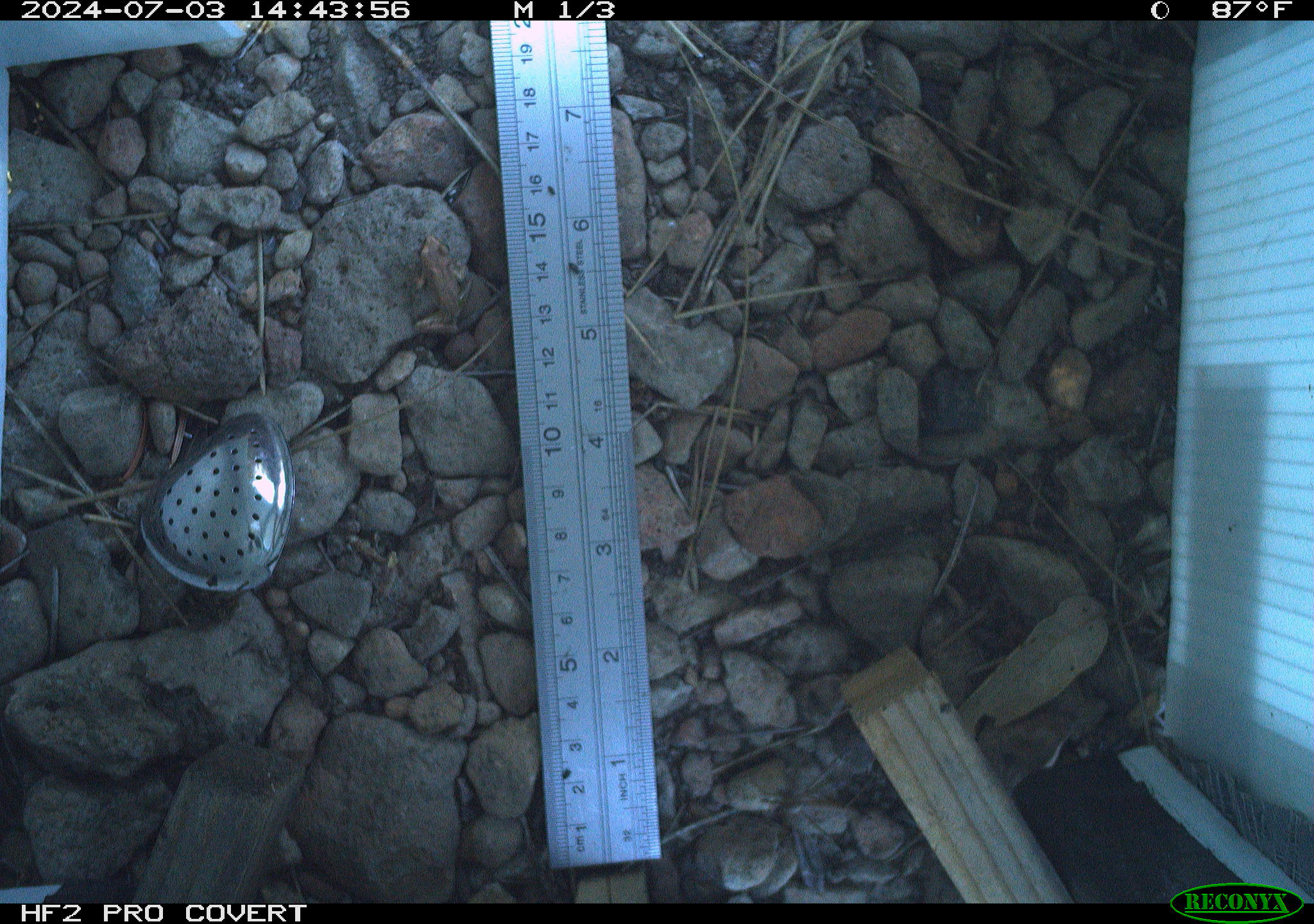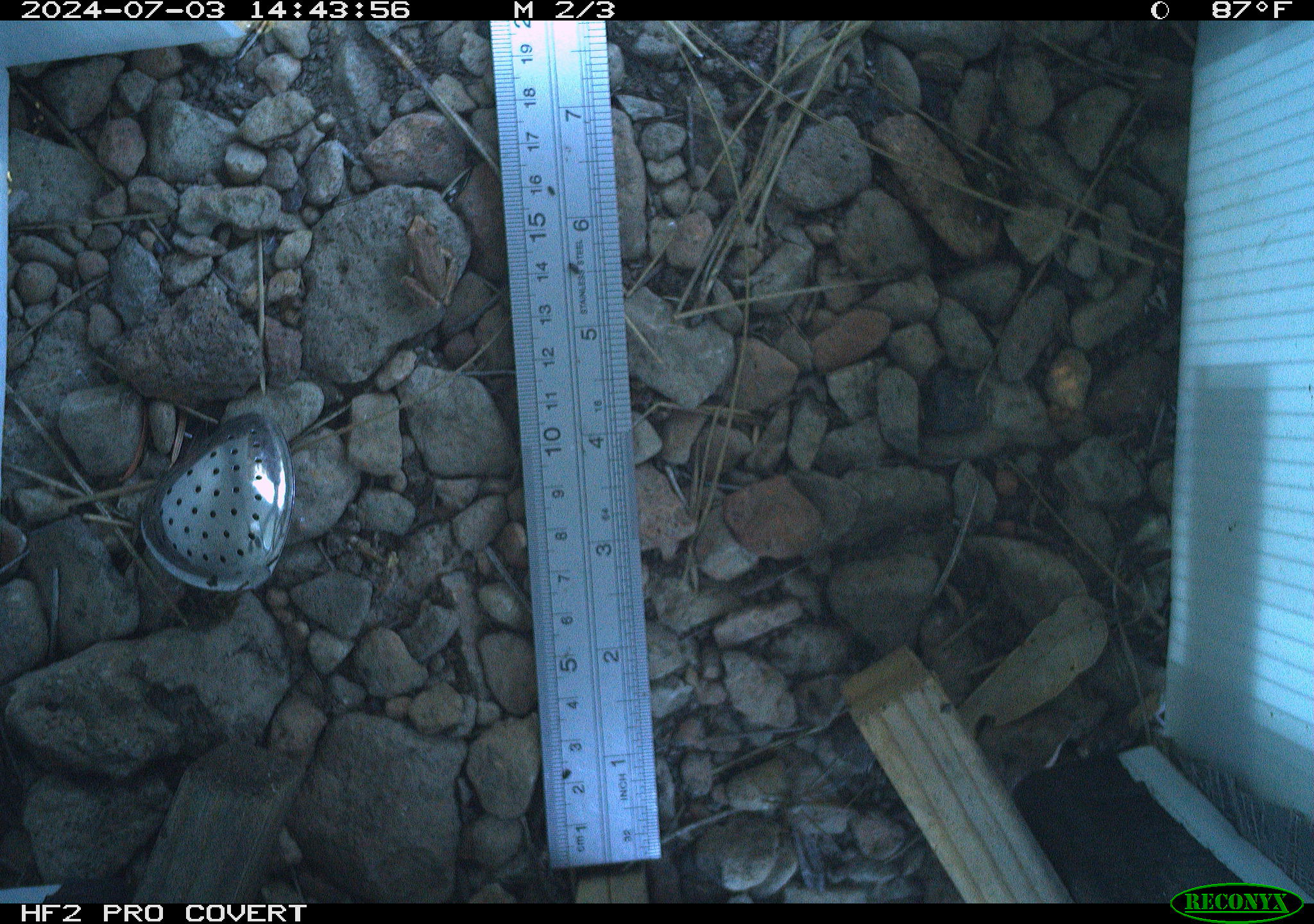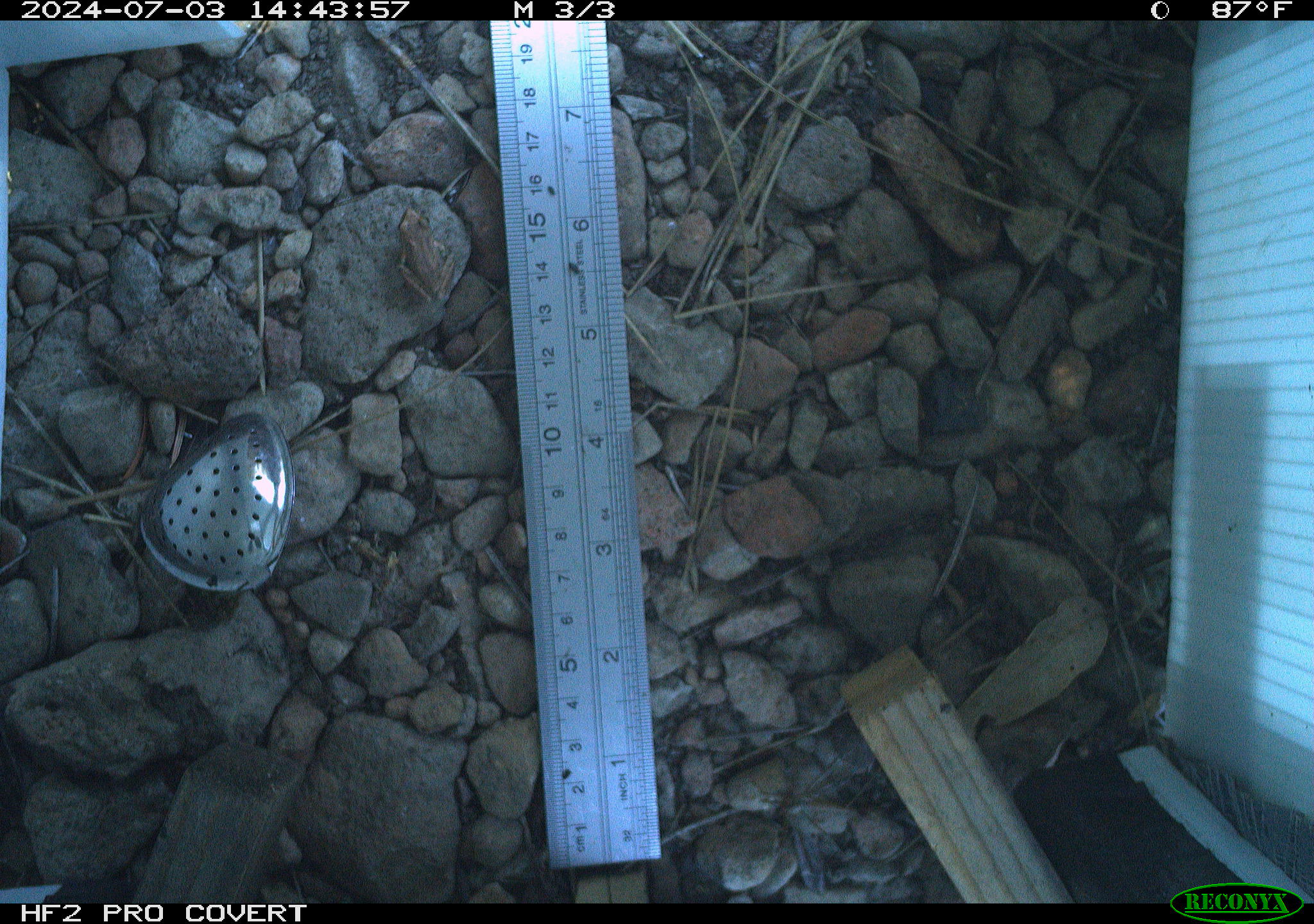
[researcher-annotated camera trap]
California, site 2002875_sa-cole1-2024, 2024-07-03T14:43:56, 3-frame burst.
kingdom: Animalia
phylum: Chordata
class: Amphibia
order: Anura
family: Hylidae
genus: Pseudacris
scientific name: Pseudacris regilla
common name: sierran treefrog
Sierran treefrog (Pseudacris regilla).